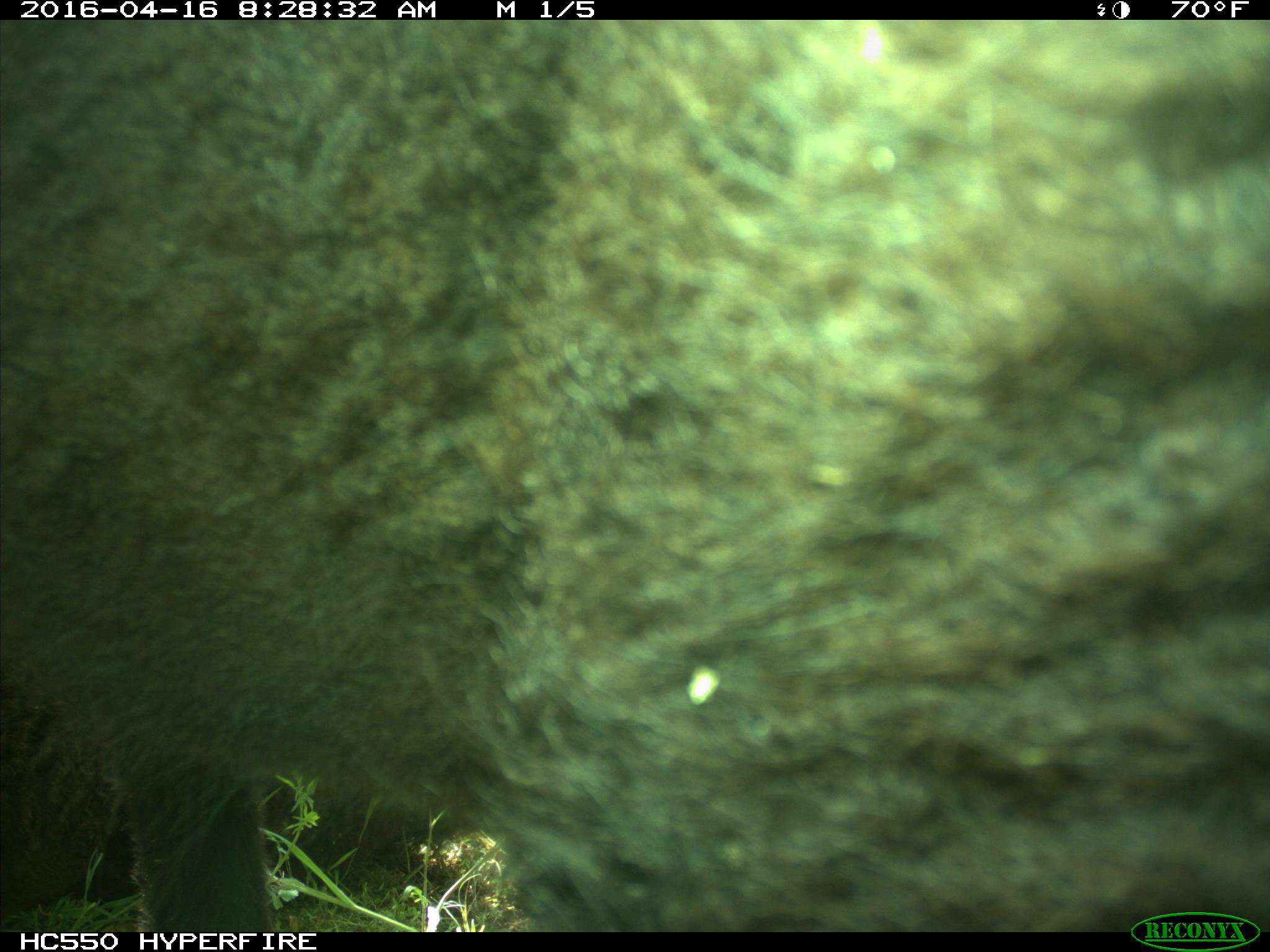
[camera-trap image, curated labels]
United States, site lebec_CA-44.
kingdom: Animalia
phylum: Chordata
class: Mammalia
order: Artiodactyla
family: Bovidae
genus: Bos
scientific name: Bos taurus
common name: domestic cow